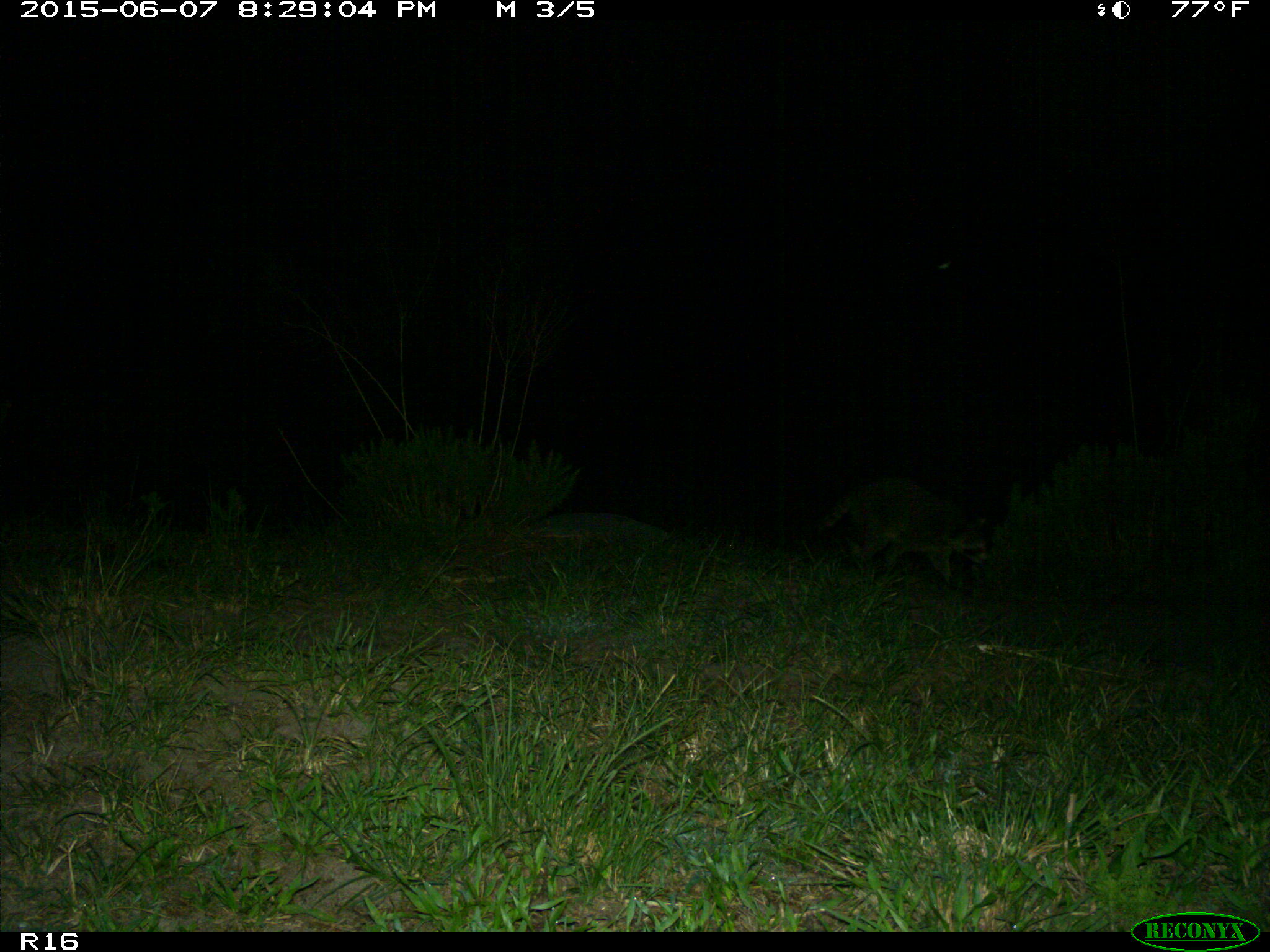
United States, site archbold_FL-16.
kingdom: Animalia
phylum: Chordata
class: Mammalia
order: Carnivora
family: Procyonidae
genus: Procyon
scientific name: Procyon lotor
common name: common raccoon